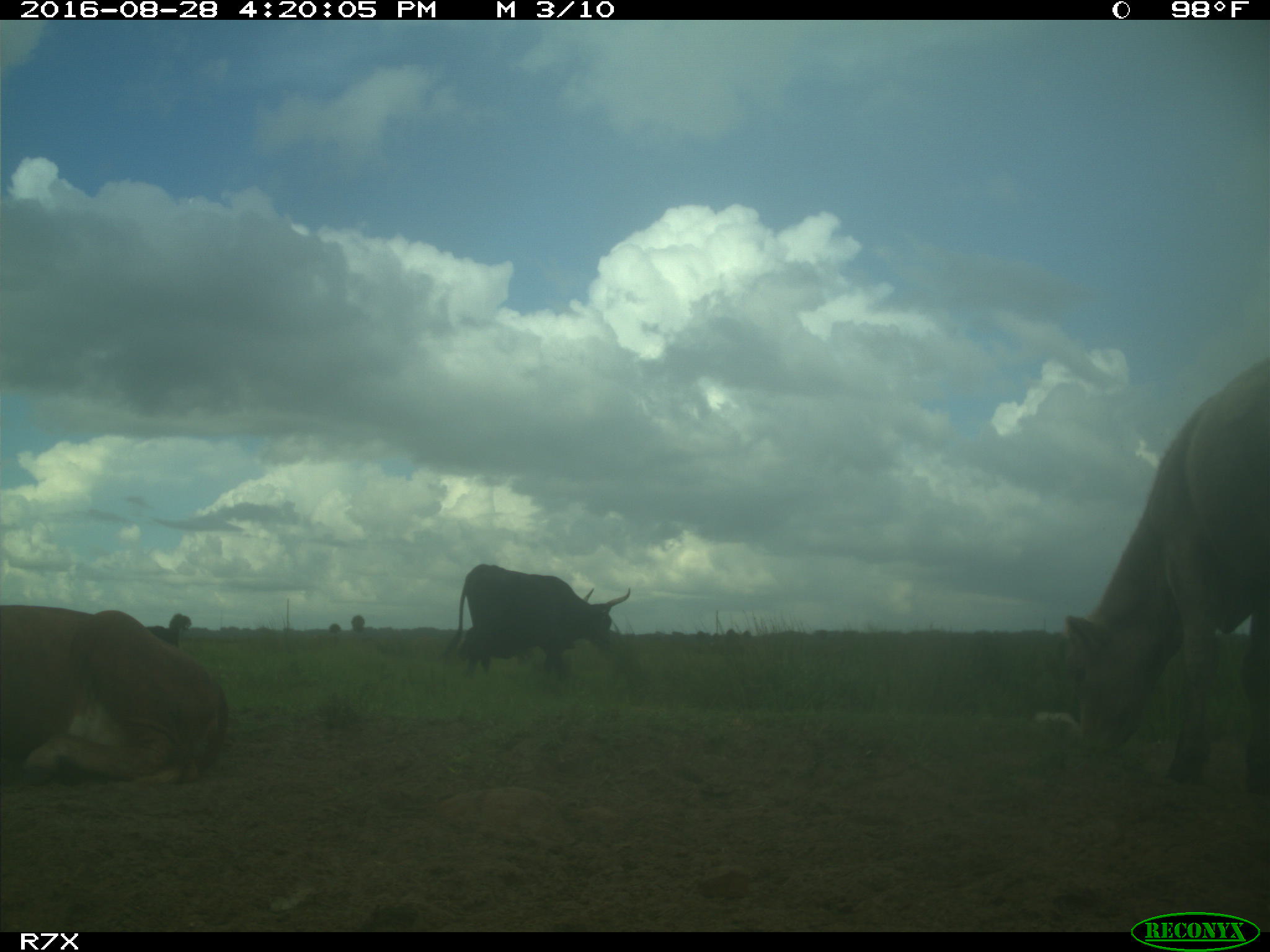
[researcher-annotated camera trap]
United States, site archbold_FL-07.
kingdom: Animalia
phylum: Chordata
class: Mammalia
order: Artiodactyla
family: Bovidae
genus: Bos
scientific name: Bos taurus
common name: domestic cow